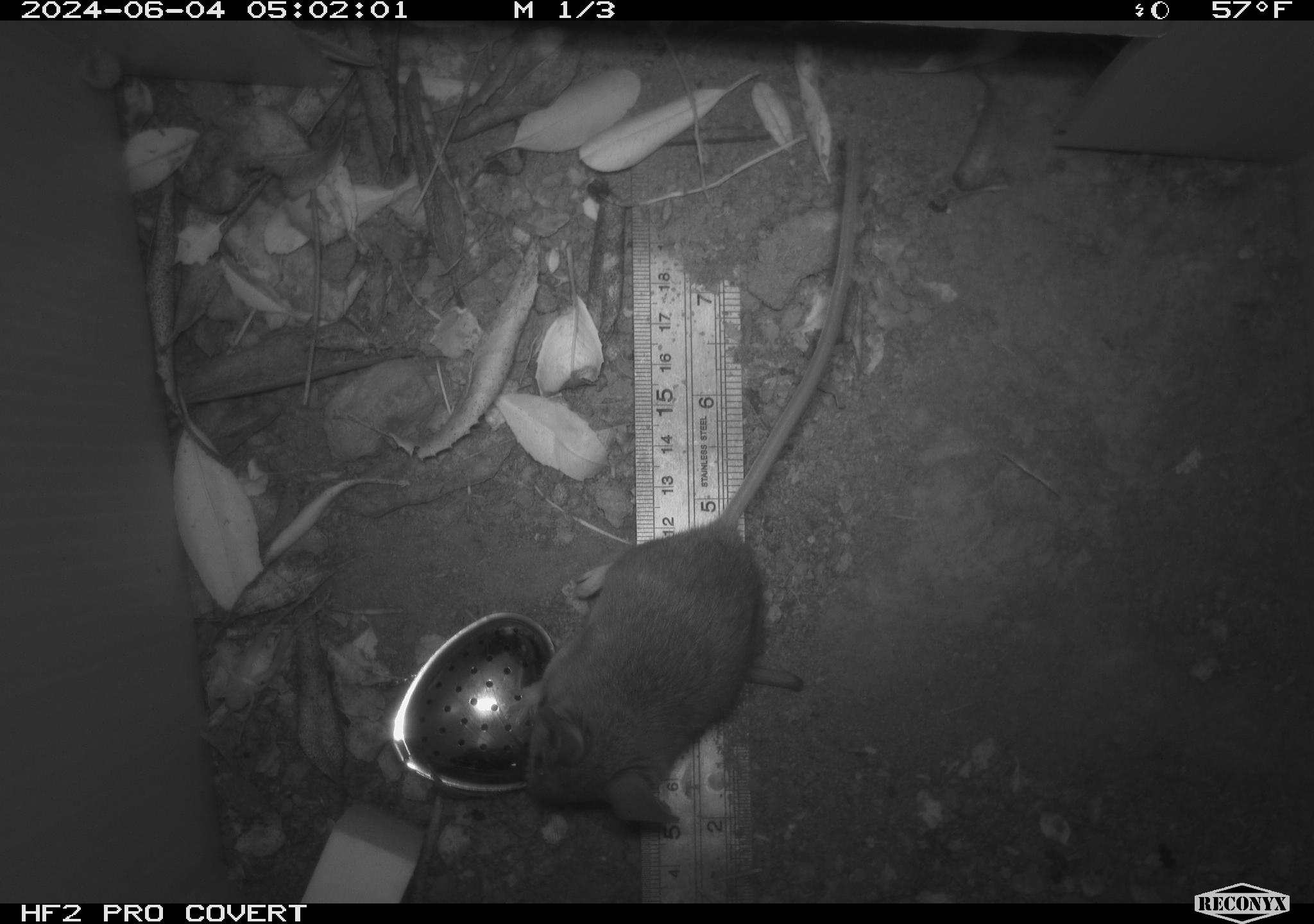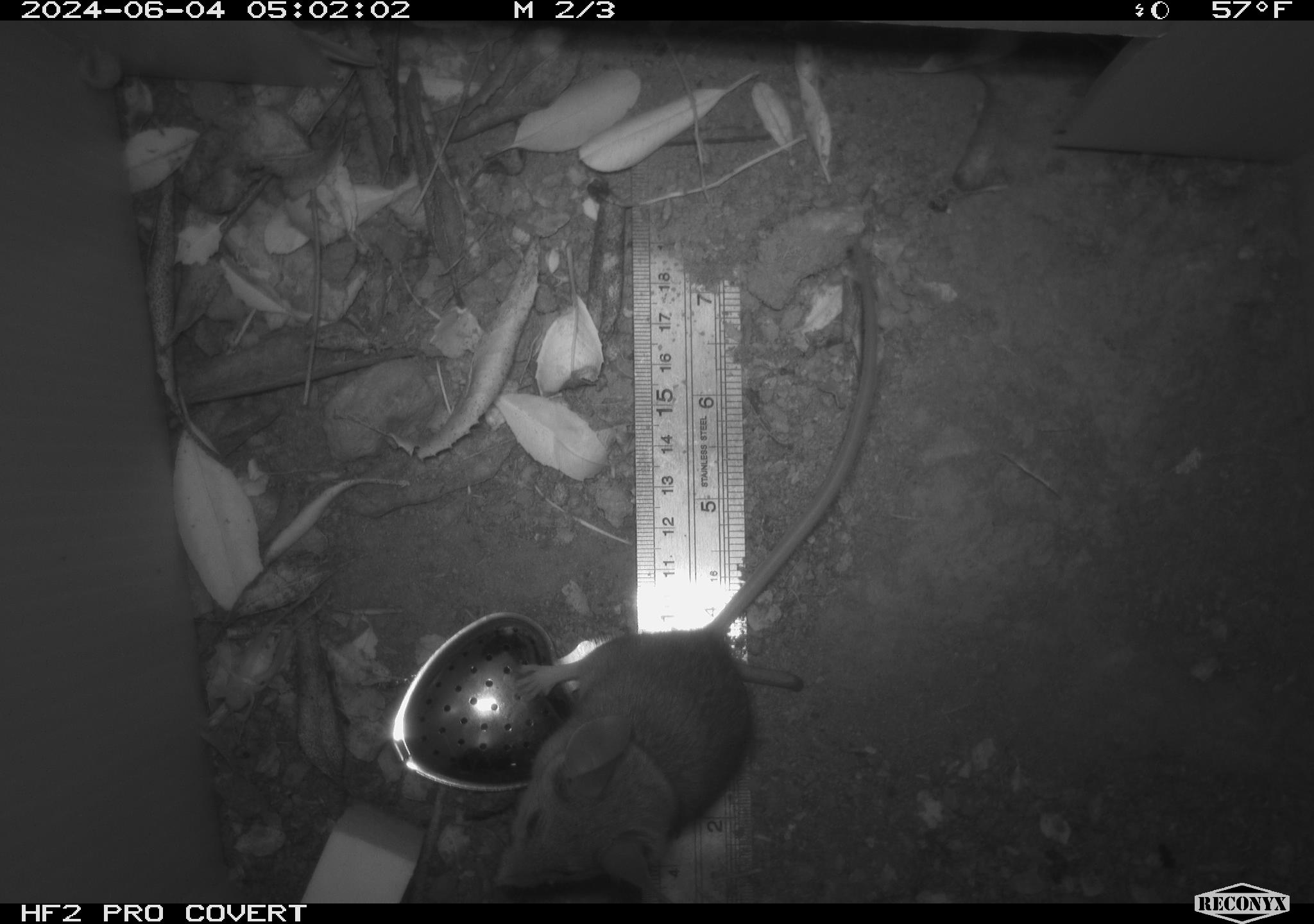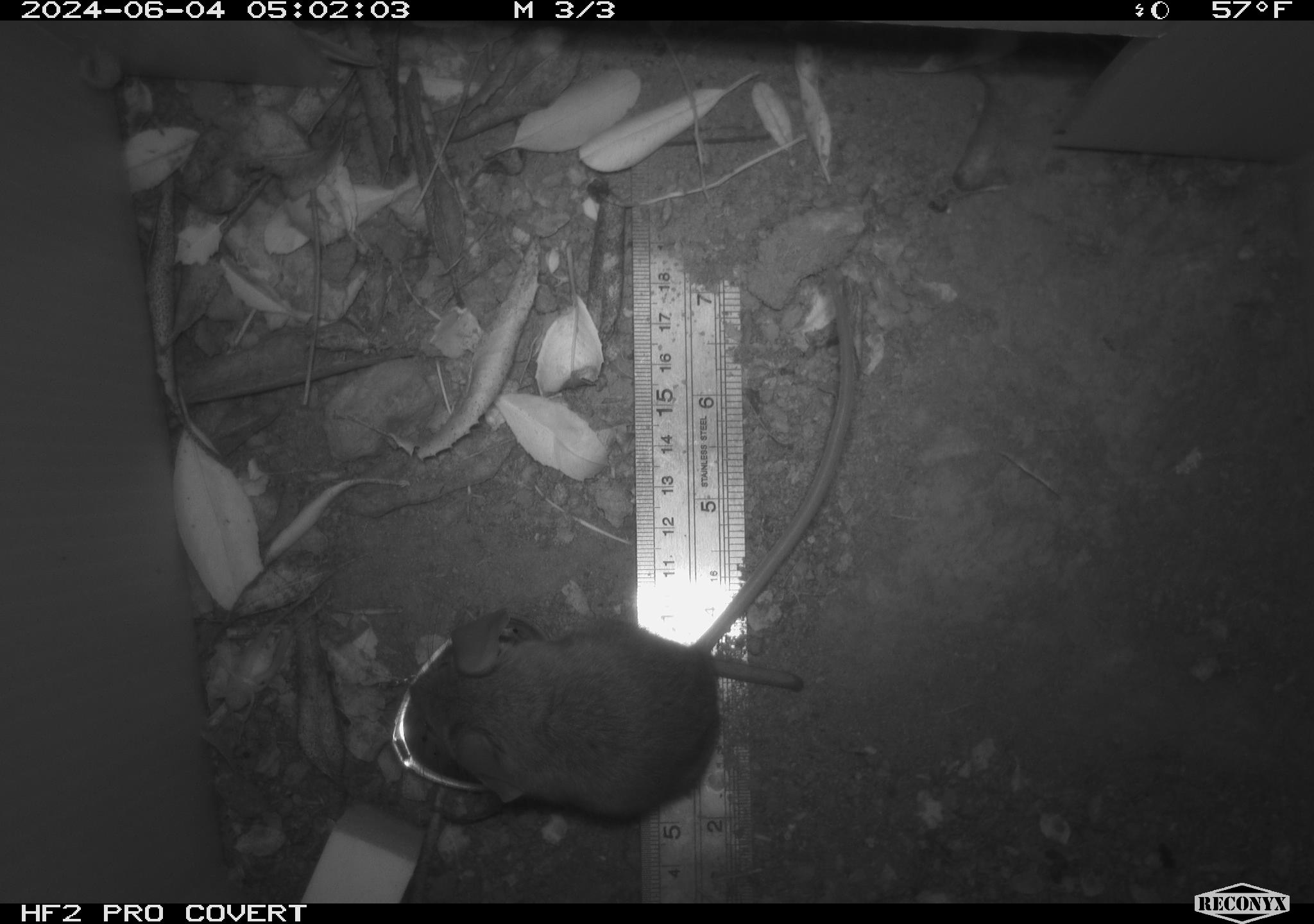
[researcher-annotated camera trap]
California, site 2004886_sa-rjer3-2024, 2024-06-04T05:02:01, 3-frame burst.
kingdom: Animalia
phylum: Chordata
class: Mammalia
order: Rodentia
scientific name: Rodentia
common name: mouse species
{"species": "mouse species (Rodentia)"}